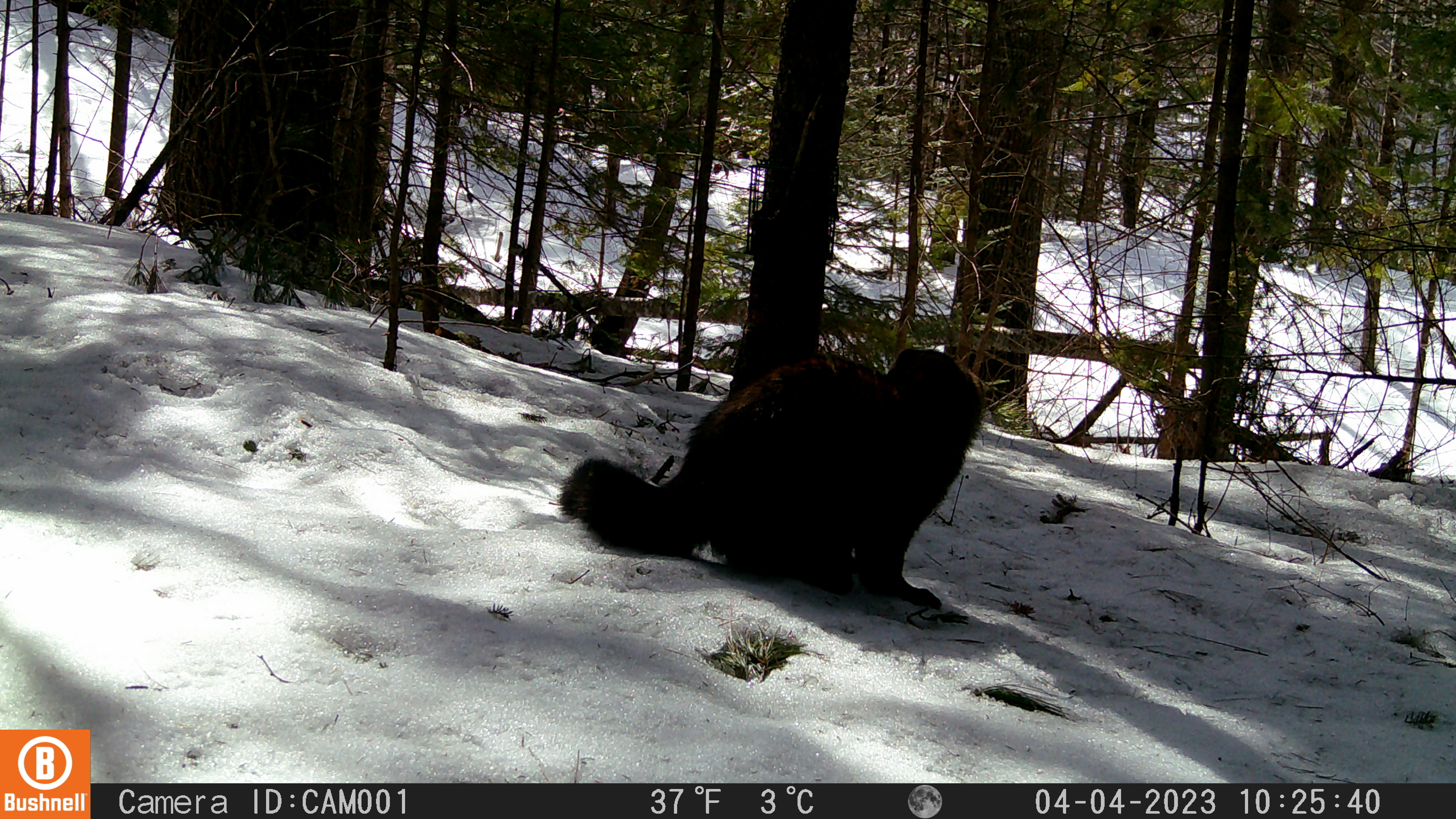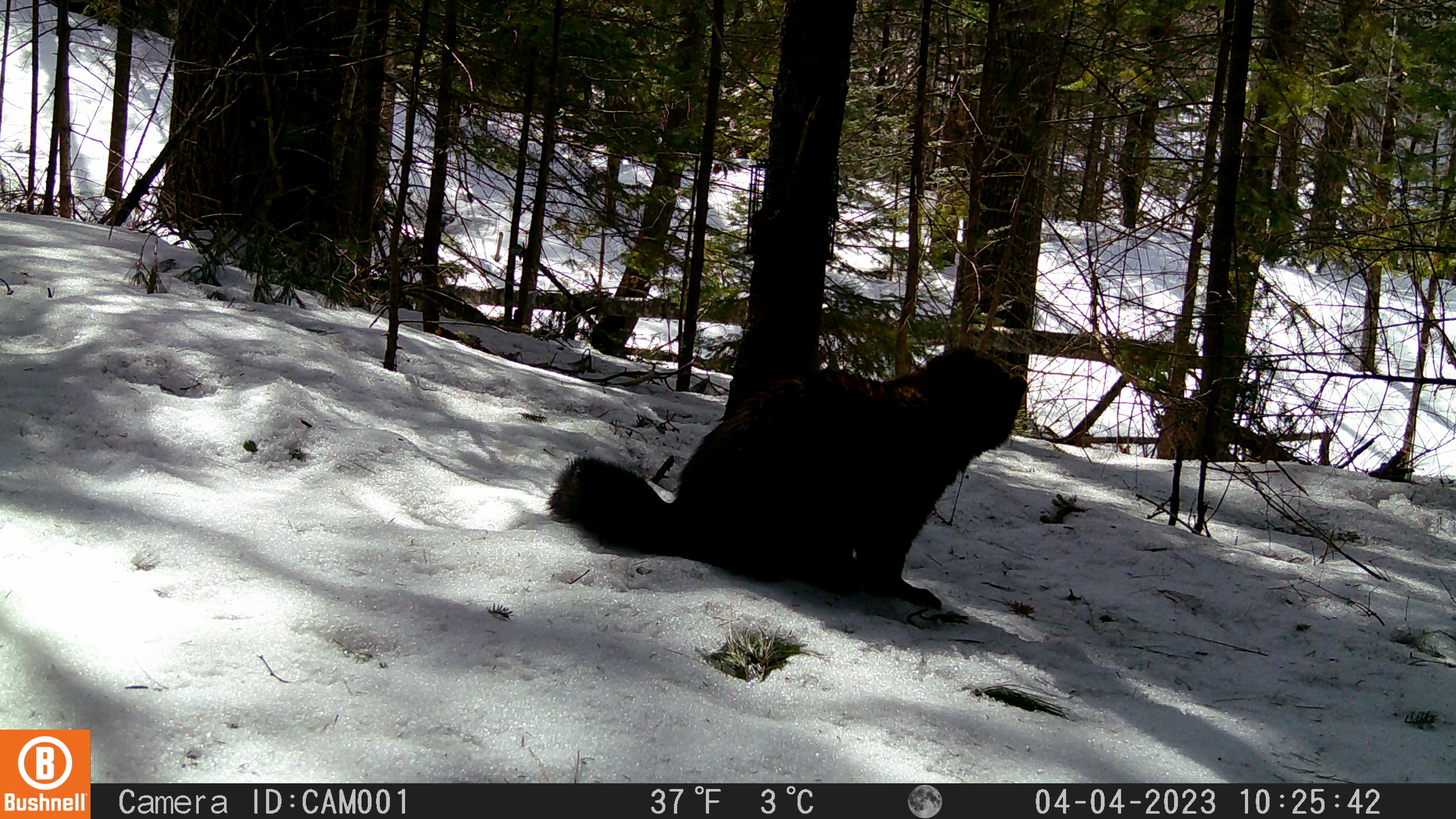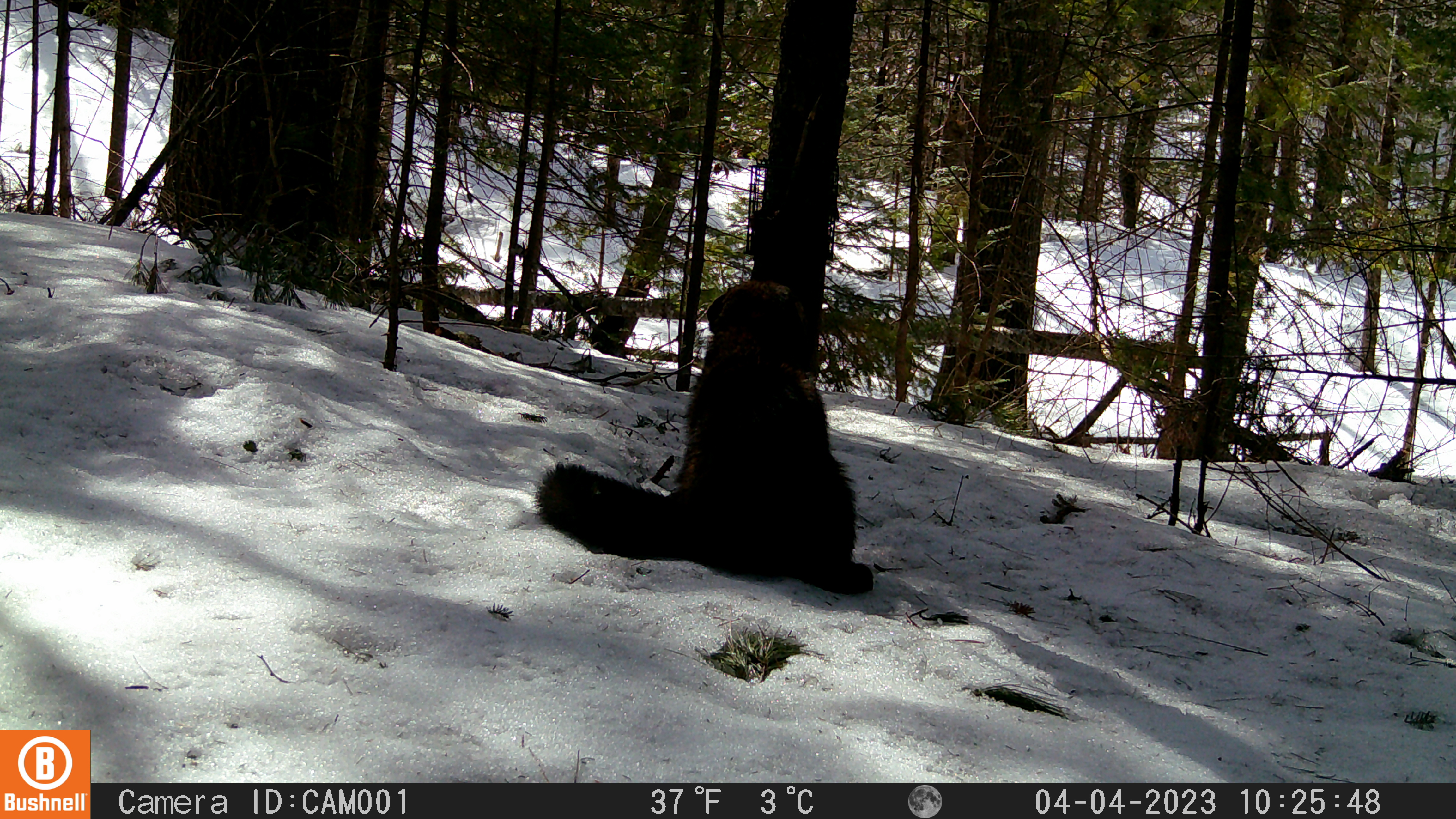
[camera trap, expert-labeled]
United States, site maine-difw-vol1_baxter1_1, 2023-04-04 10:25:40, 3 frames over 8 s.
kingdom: Animalia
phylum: Chordata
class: Mammalia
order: Carnivora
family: Mustelidae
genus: Pekania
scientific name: Pekania pennanti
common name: fisher